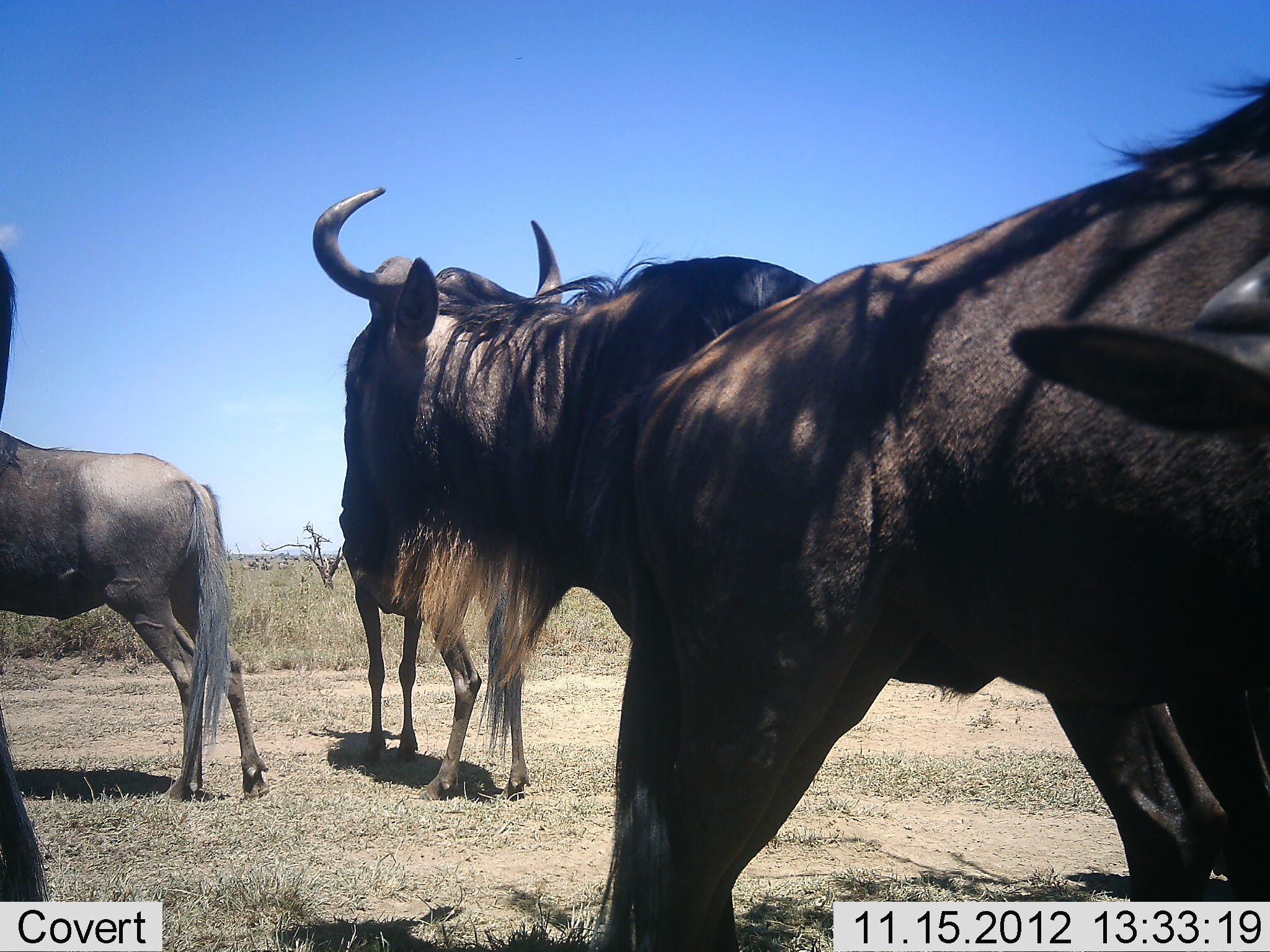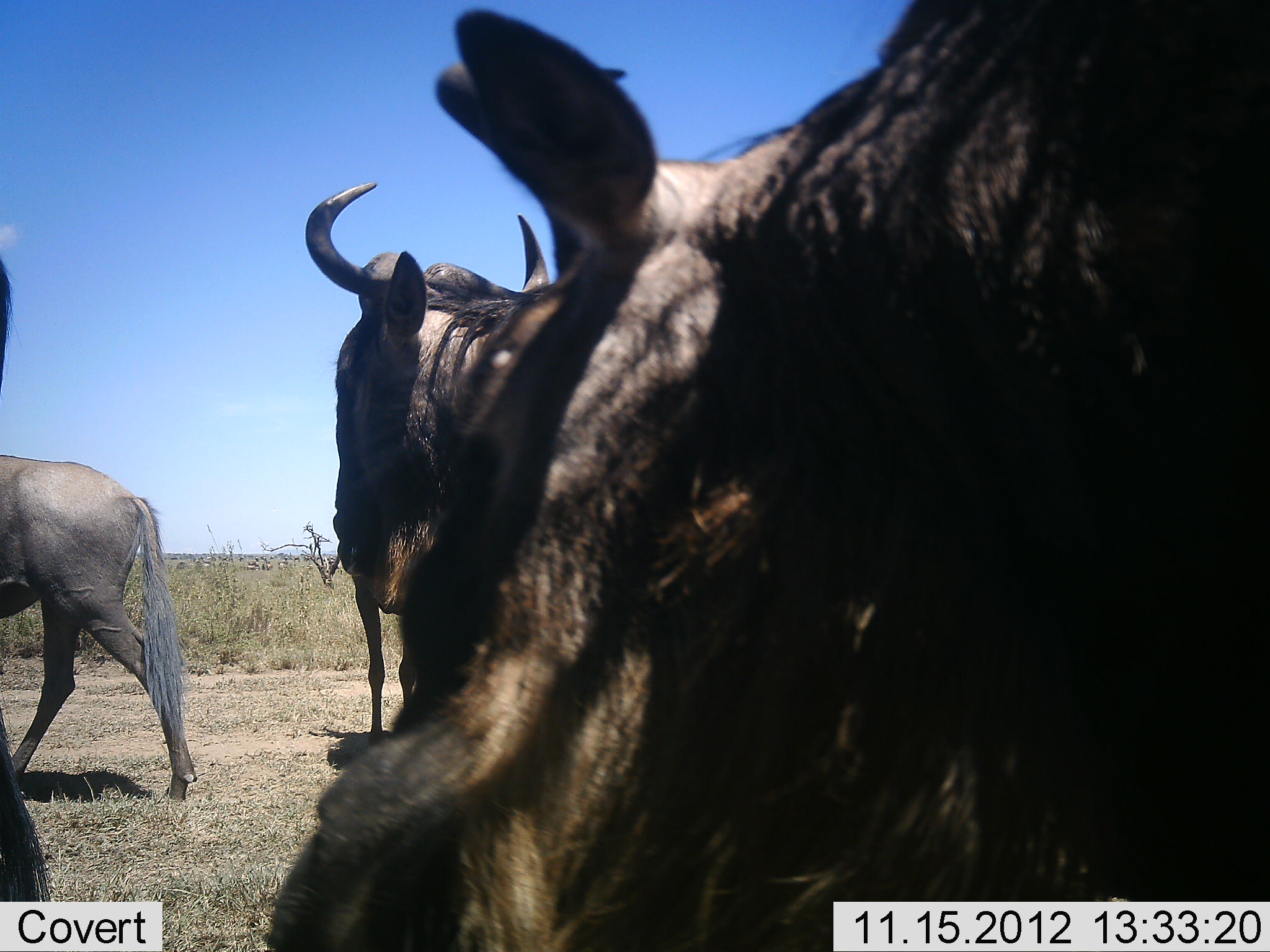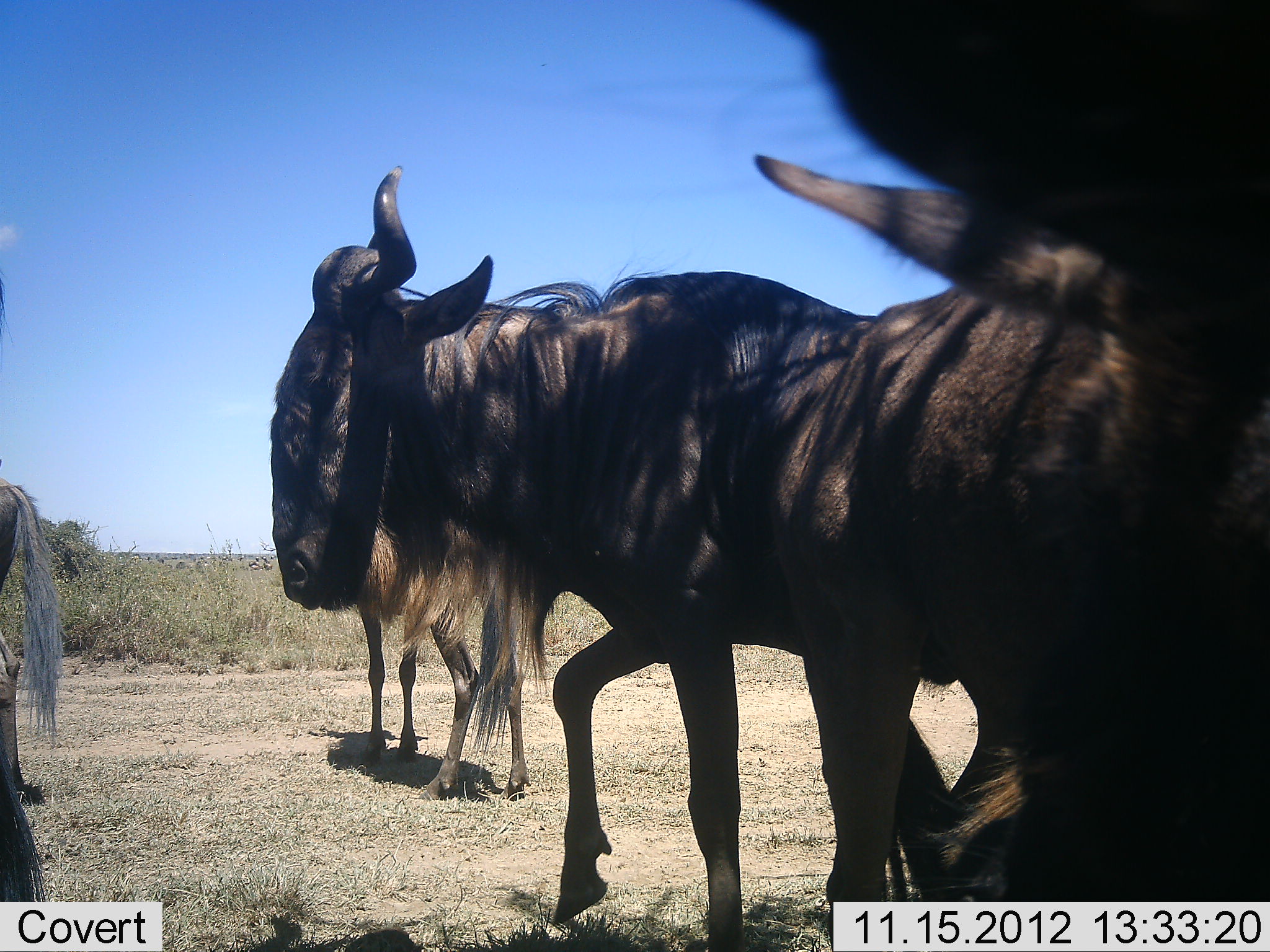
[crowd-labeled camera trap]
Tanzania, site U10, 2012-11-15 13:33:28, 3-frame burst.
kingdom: Animalia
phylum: Chordata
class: Mammalia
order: Artiodactyla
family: Bovidae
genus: Connochaetes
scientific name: Connochaetes taurinus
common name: blue wildebeest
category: wildebeest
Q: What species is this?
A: Wildebeest (blue wildebeest) (Connochaetes taurinus).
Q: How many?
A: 5.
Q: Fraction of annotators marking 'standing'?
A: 90%.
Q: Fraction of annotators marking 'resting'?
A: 10%.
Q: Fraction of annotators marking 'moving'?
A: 50%.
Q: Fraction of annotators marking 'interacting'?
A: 10%.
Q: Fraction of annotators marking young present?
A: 0%.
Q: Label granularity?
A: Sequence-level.